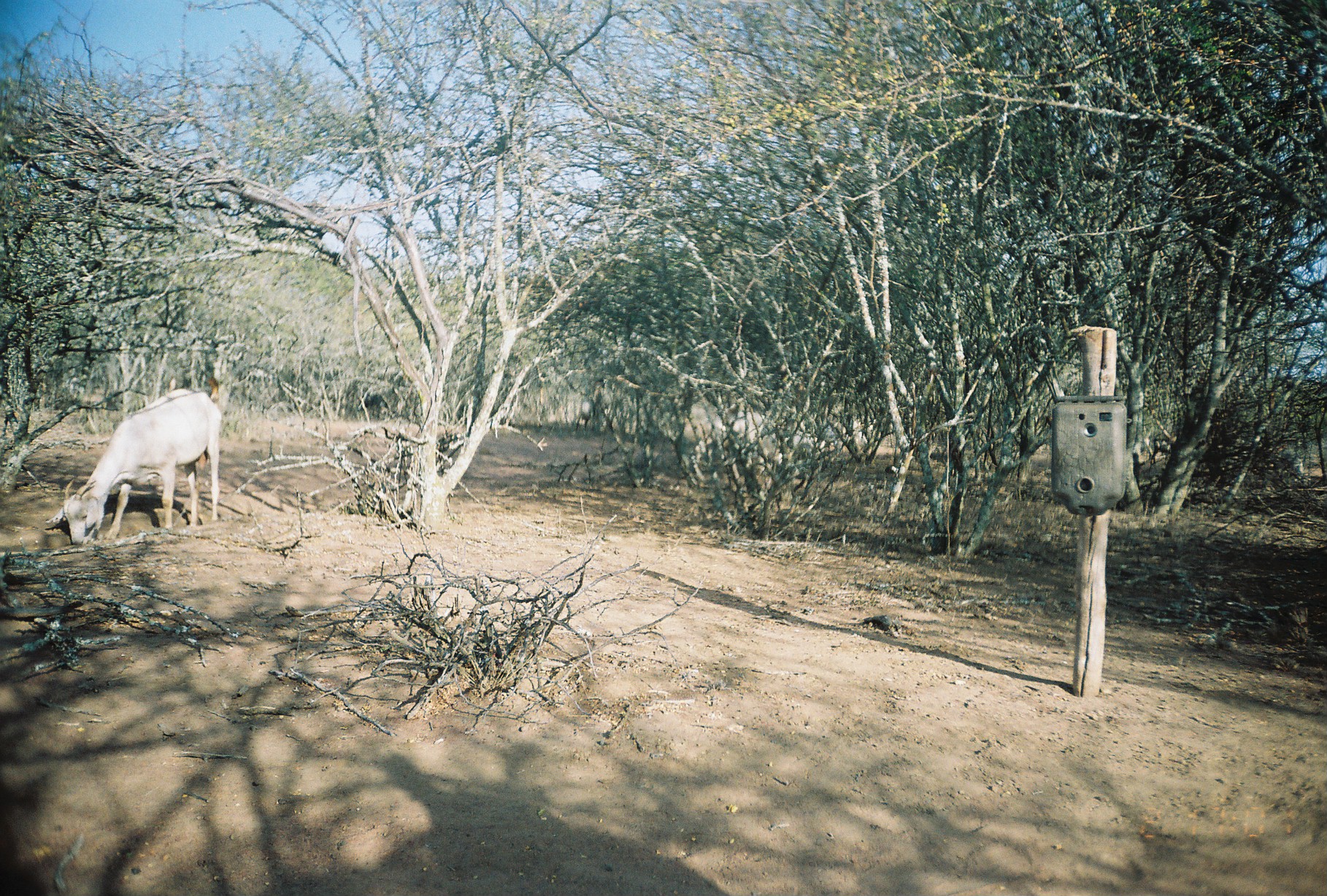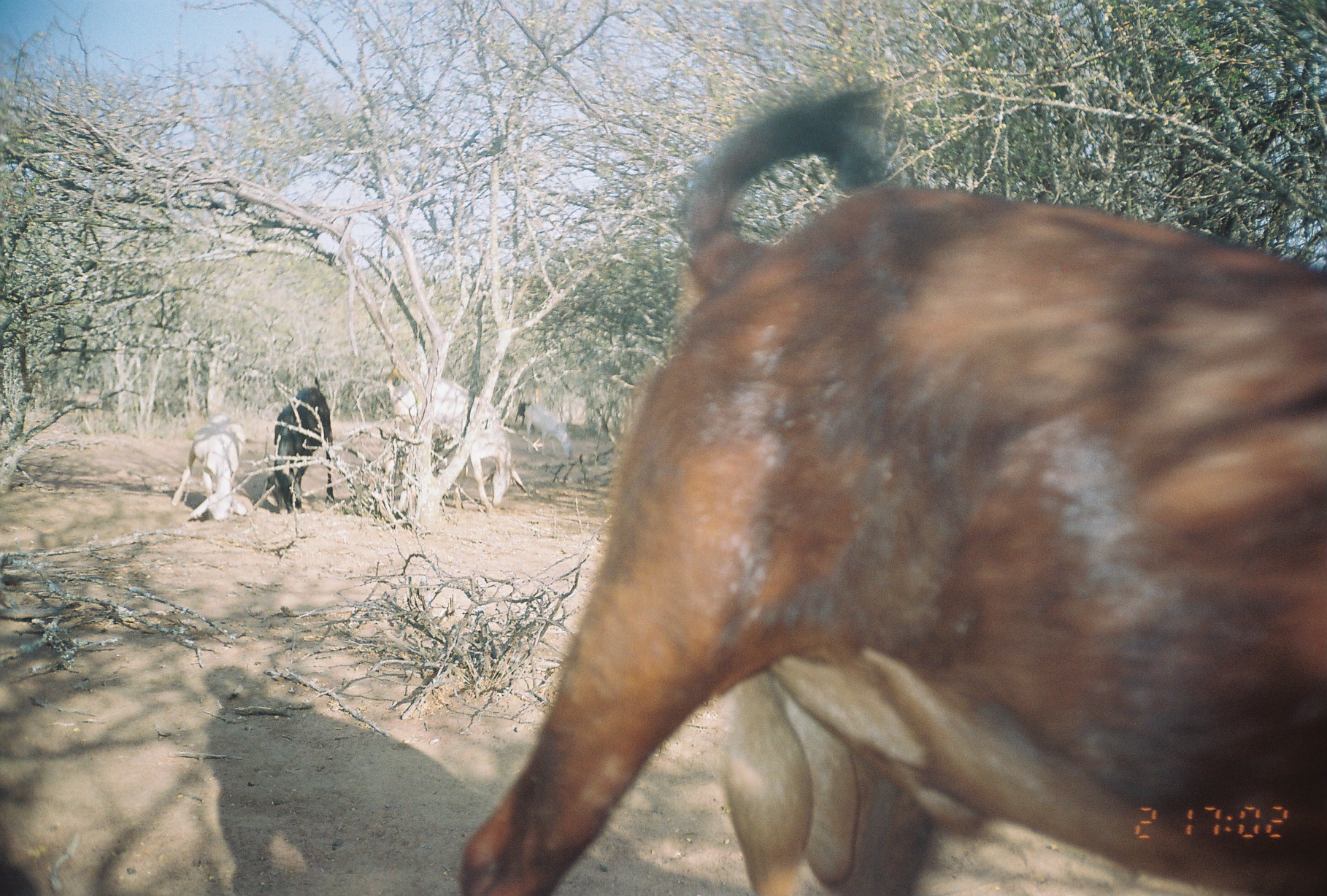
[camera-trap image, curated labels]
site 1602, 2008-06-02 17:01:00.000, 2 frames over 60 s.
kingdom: Animalia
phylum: Chordata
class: Mammalia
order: Artiodactyla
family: Bovidae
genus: Capra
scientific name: Capra aegagrus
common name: wild goat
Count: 1.